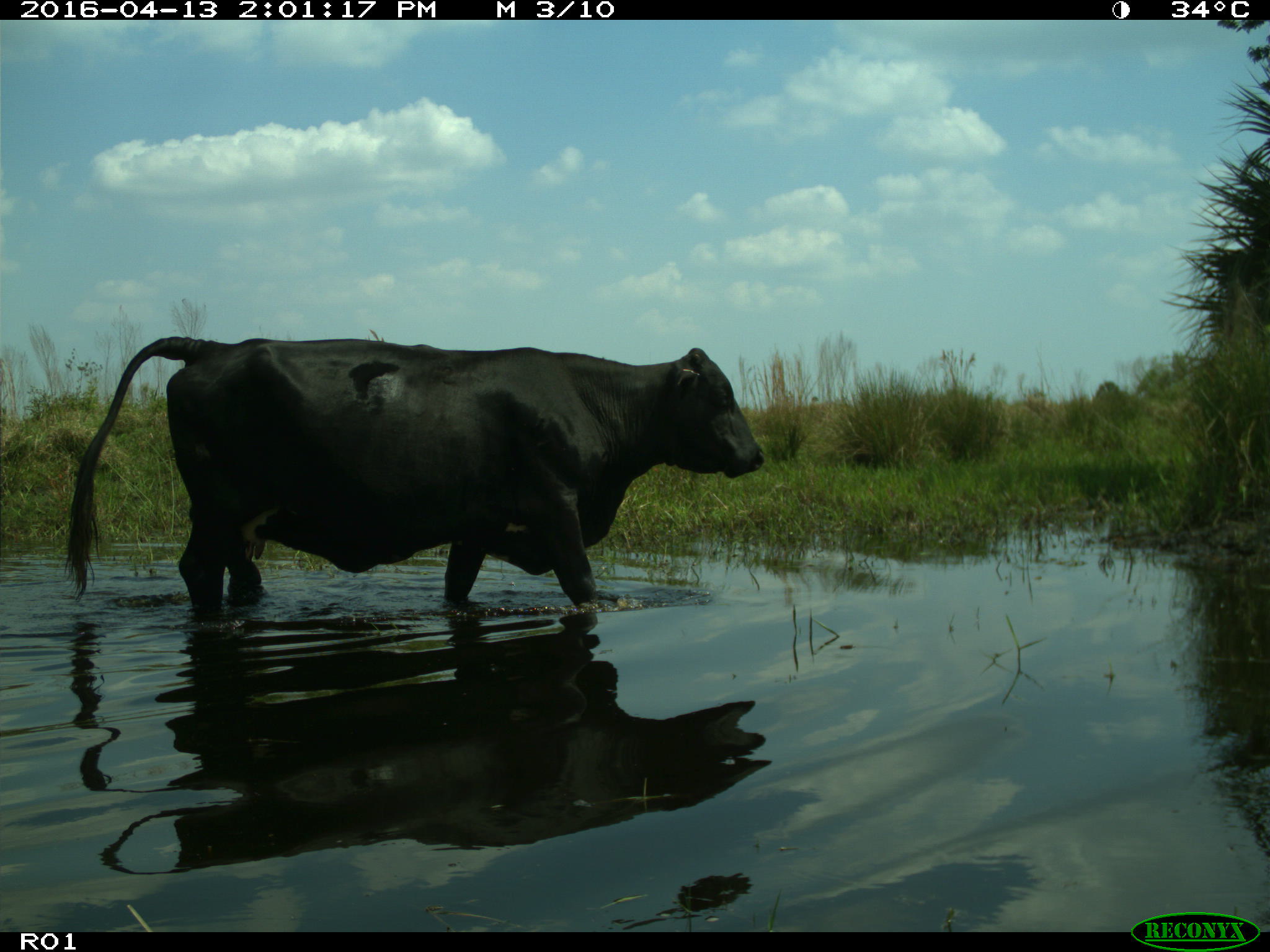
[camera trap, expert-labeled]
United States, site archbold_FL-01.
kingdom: Animalia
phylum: Chordata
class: Mammalia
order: Artiodactyla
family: Bovidae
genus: Bos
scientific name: Bos taurus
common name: domestic cow